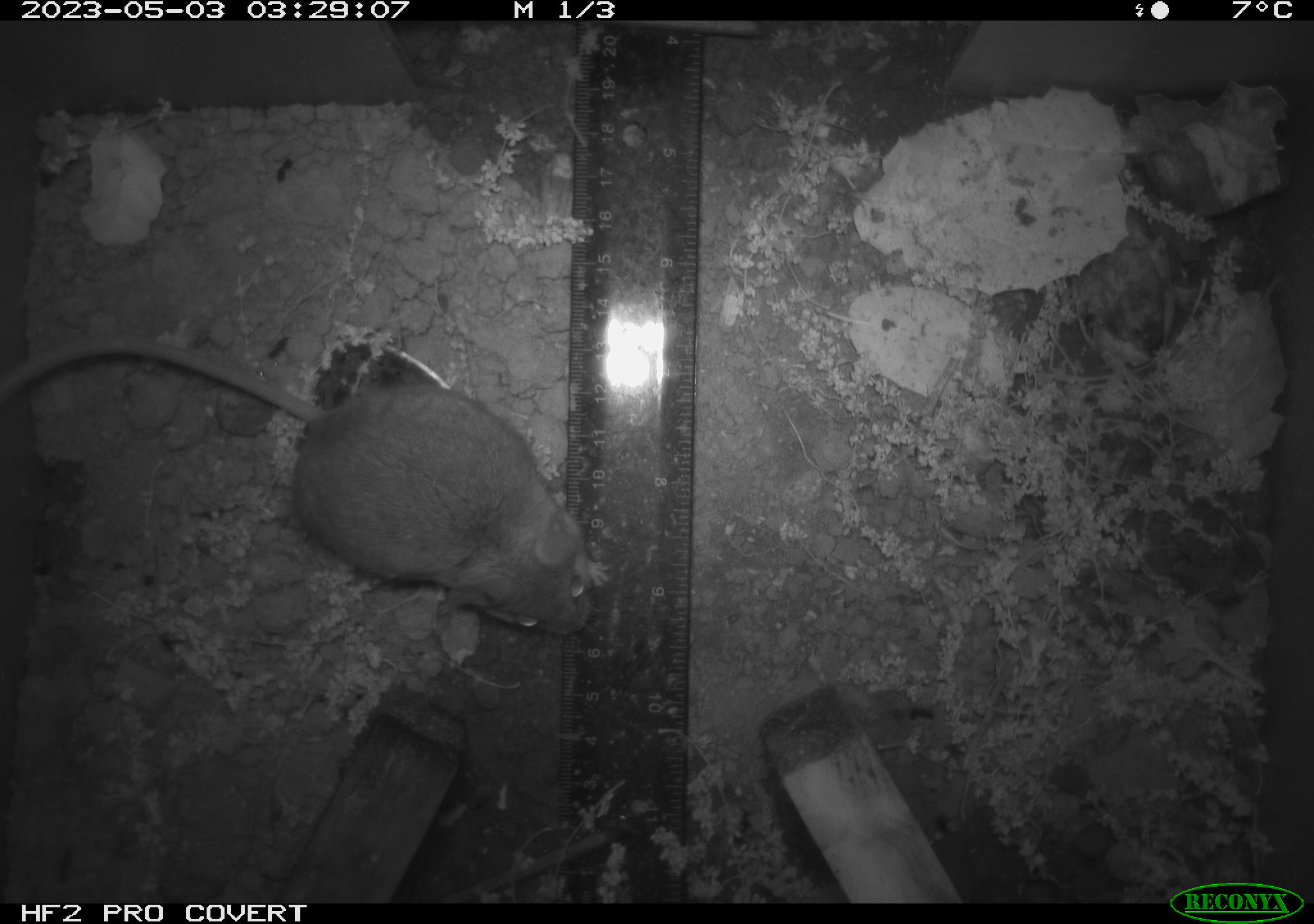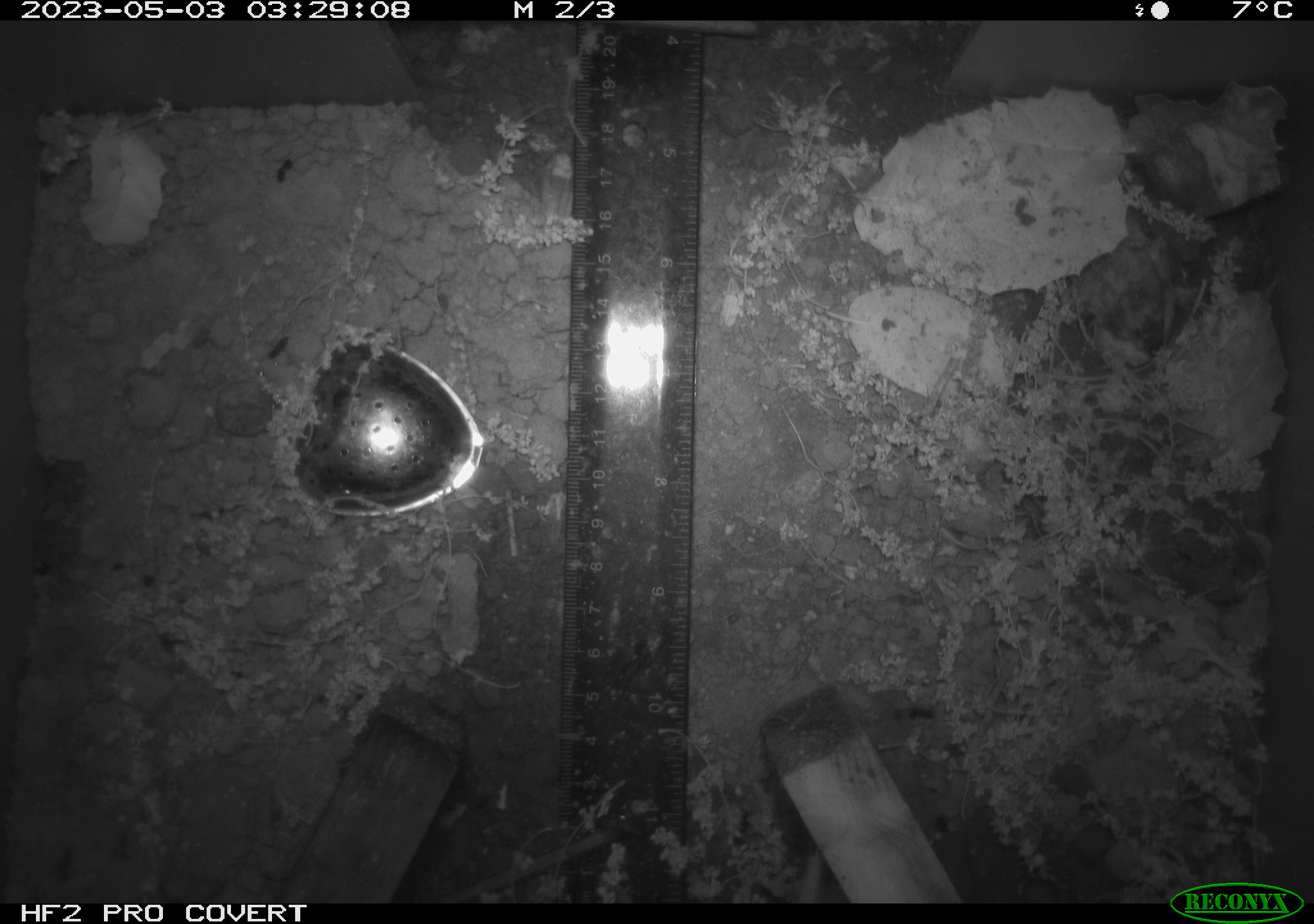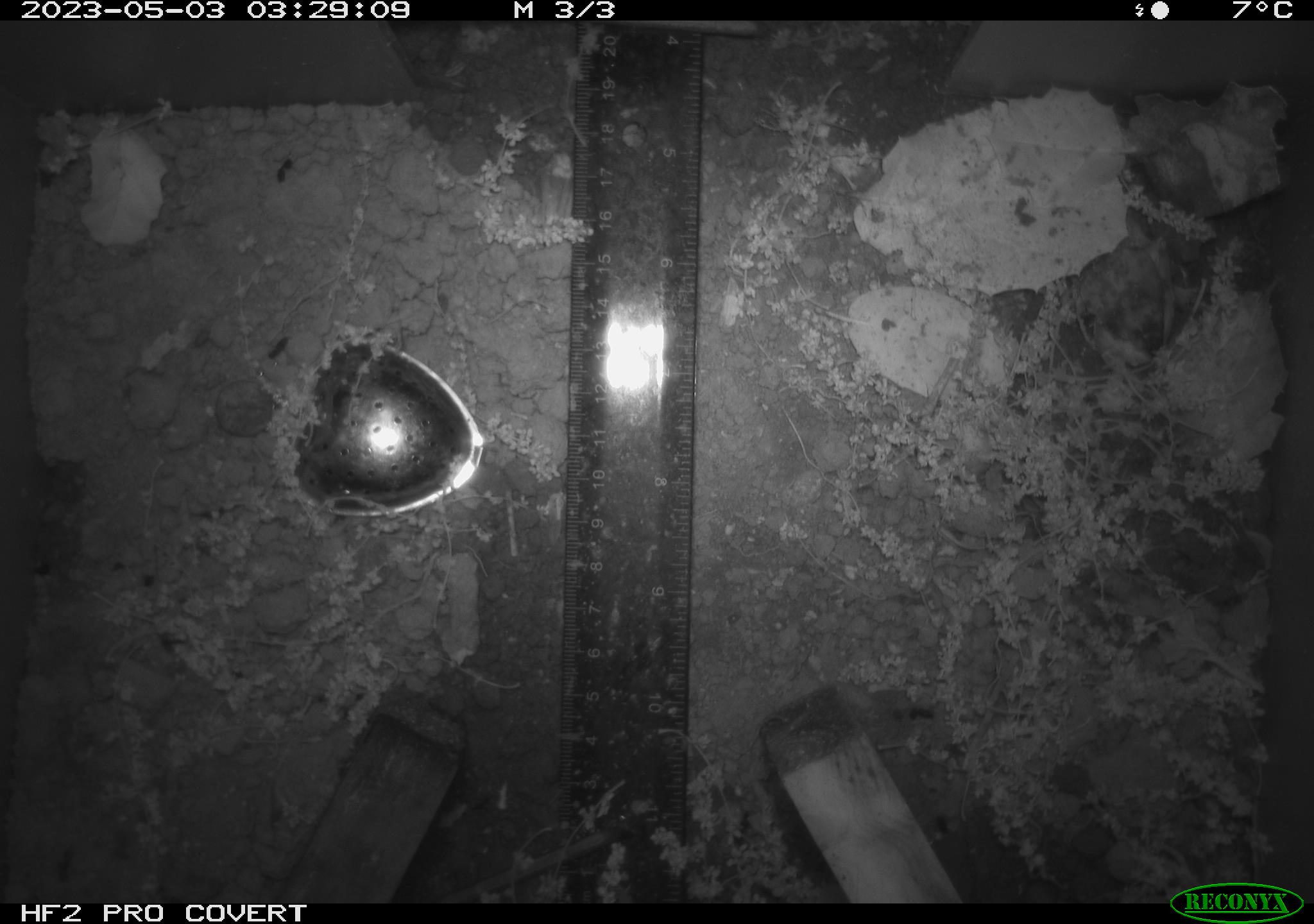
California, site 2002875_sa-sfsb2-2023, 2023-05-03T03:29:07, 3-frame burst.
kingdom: Animalia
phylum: Chordata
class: Mammalia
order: Rodentia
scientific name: Rodentia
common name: mouse species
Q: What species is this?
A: Mouse species (Rodentia).